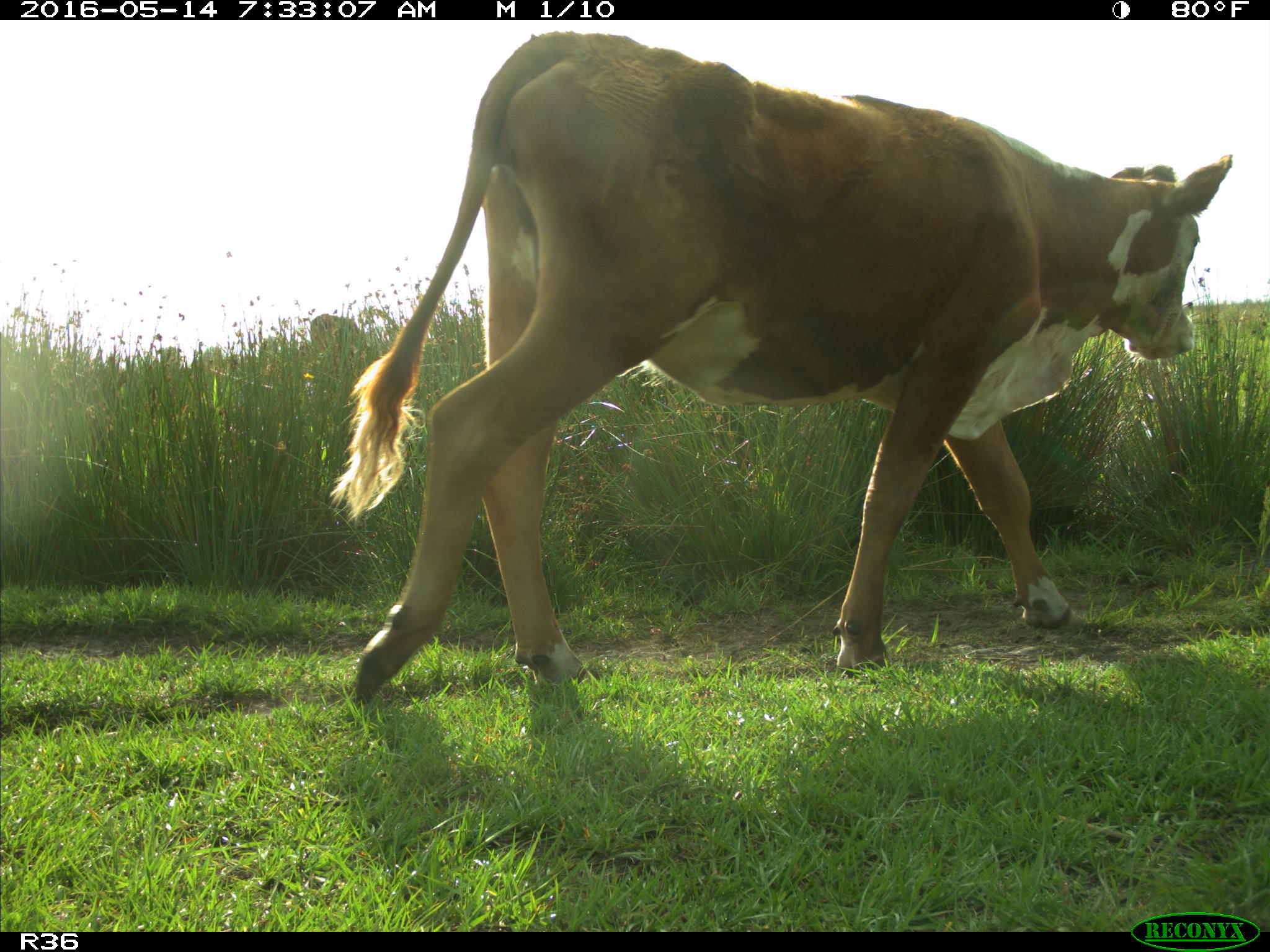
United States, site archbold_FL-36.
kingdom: Animalia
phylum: Chordata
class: Mammalia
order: Artiodactyla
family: Bovidae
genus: Bos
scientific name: Bos taurus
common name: domestic cow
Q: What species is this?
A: Bos taurus (domestic cow).